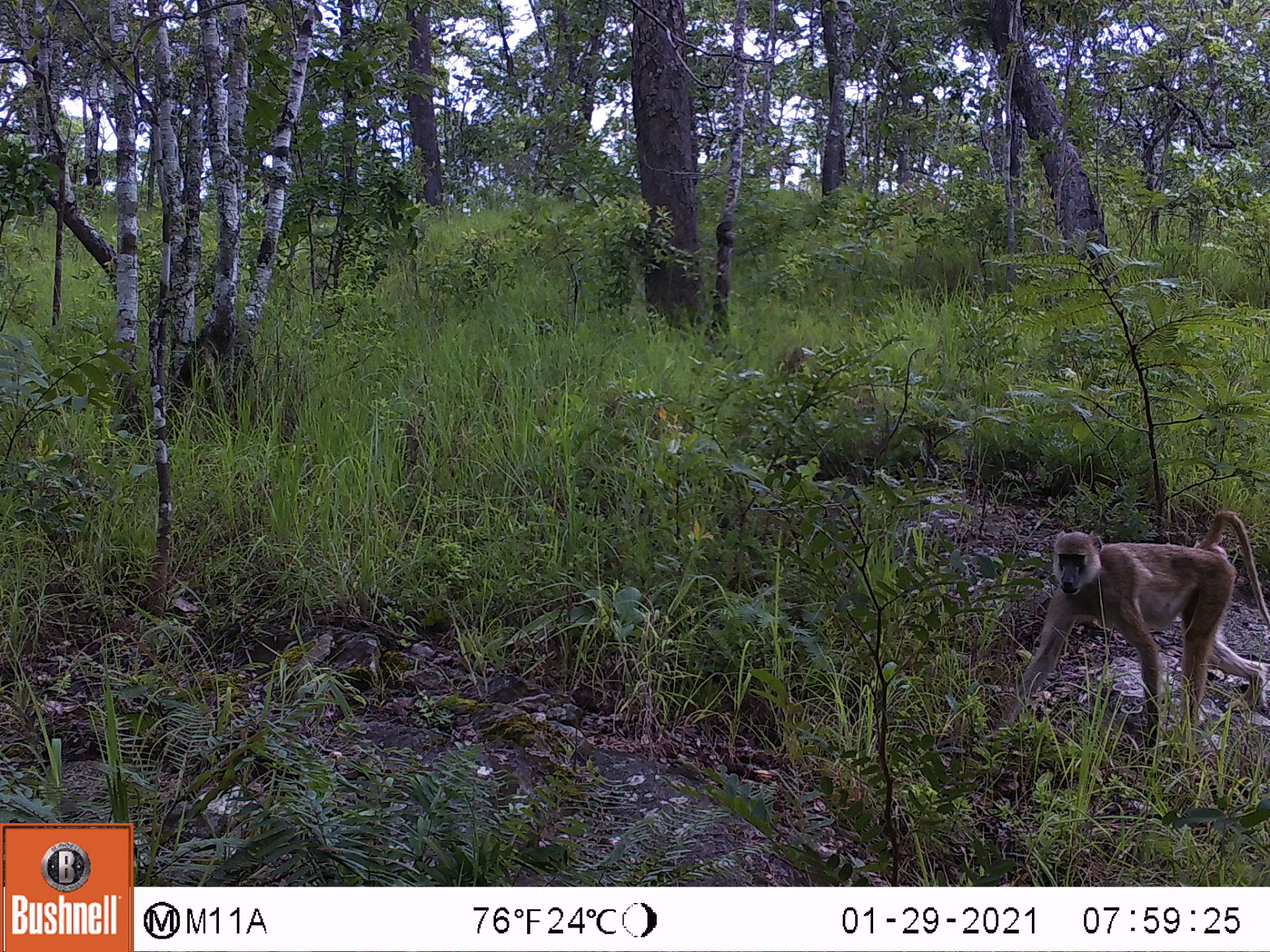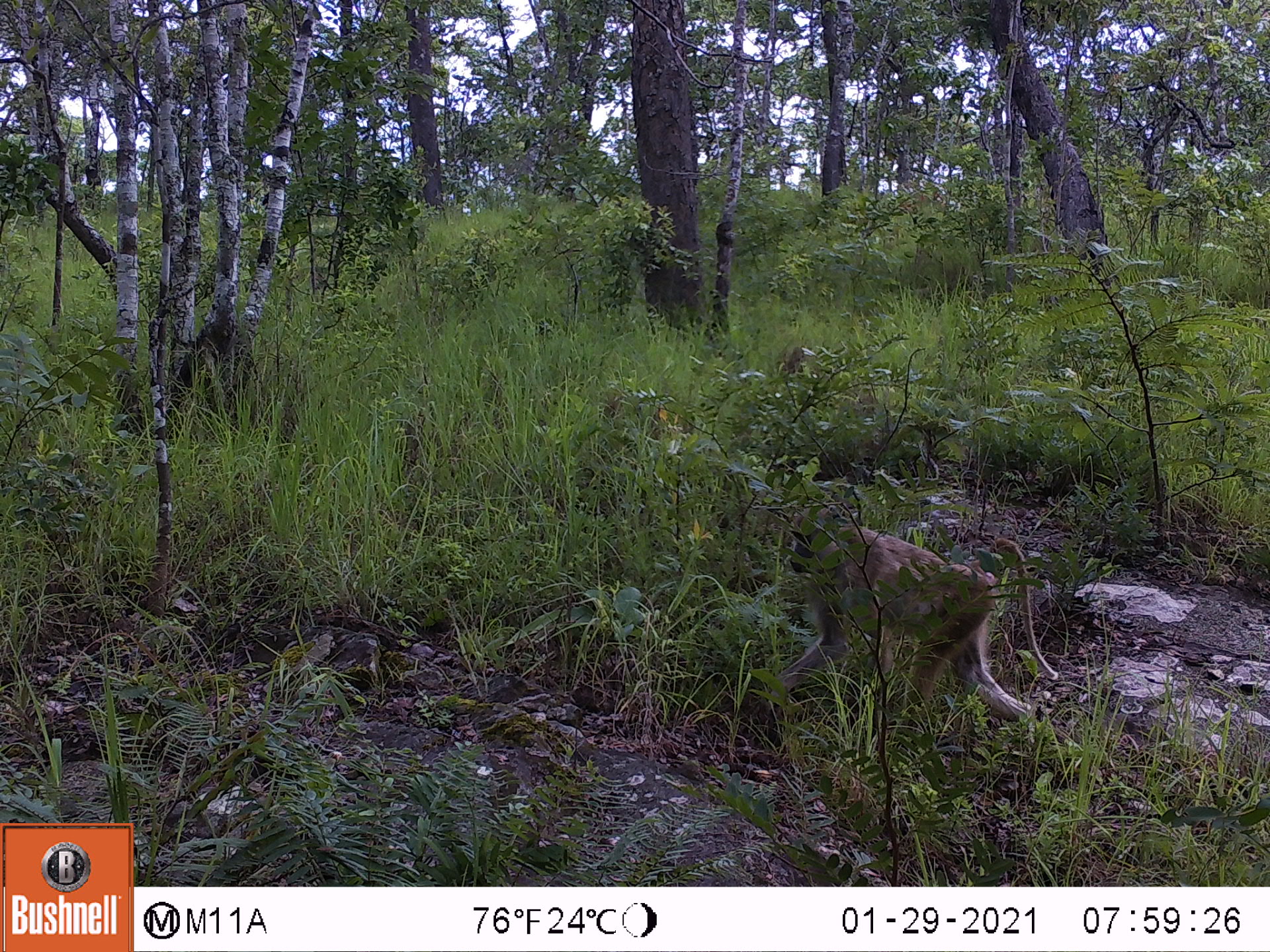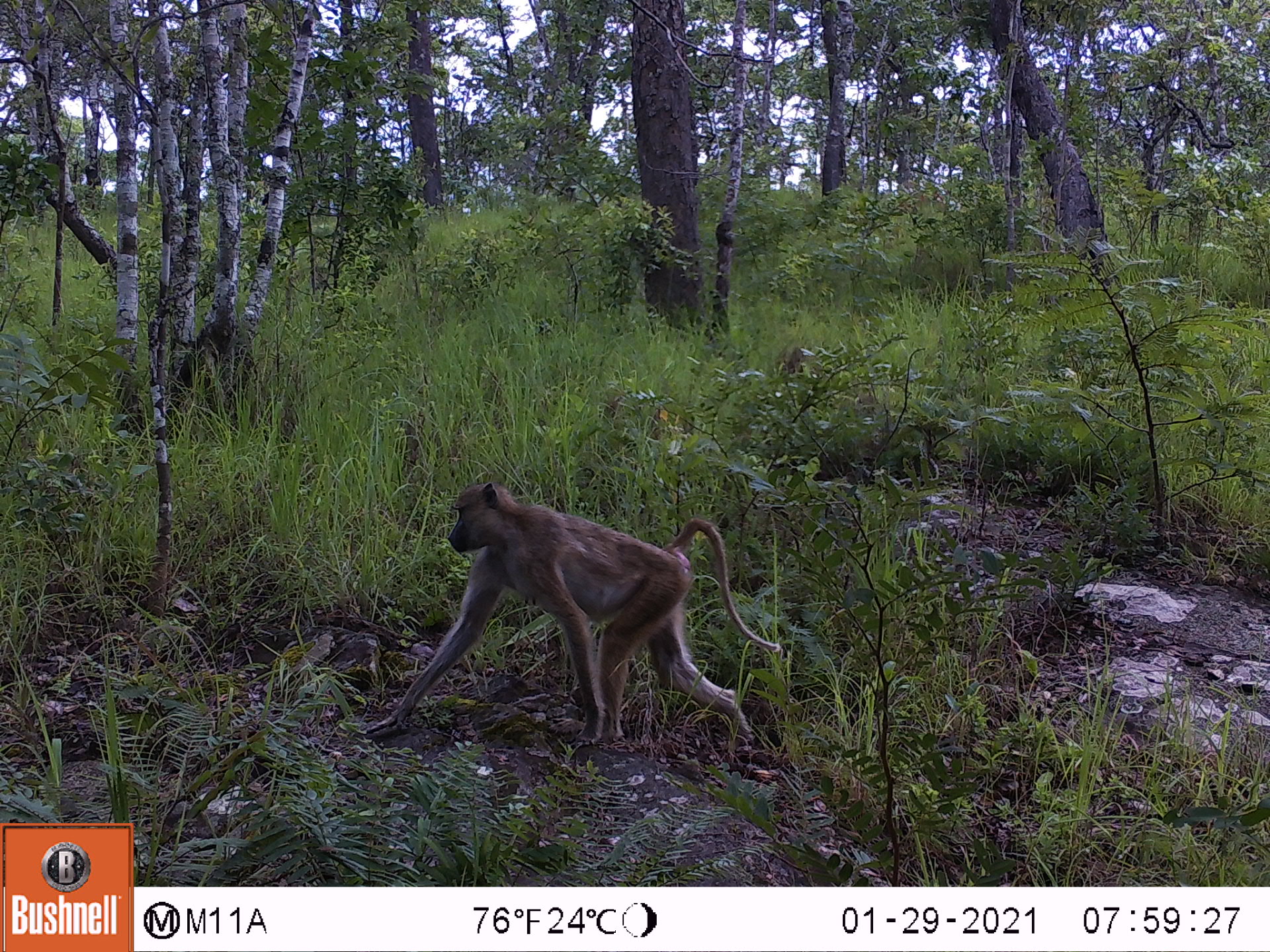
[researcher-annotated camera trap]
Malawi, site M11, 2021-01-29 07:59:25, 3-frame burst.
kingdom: Animalia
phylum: Chordata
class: Mammalia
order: Primates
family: Cercopithecidae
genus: Papio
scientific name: Papio cynocephalus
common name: yellow baboon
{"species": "yellow baboon (Papio cynocephalus)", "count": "1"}